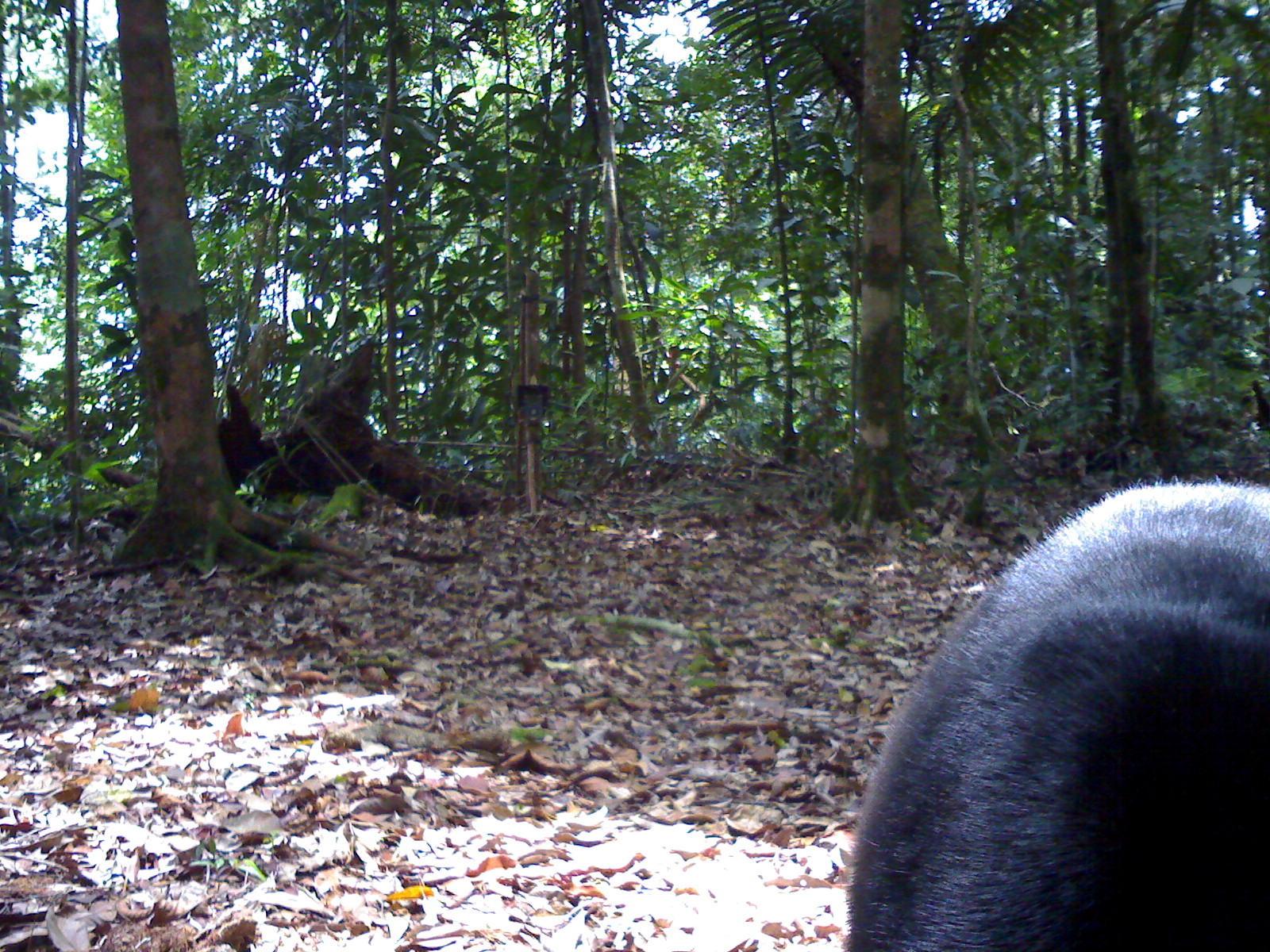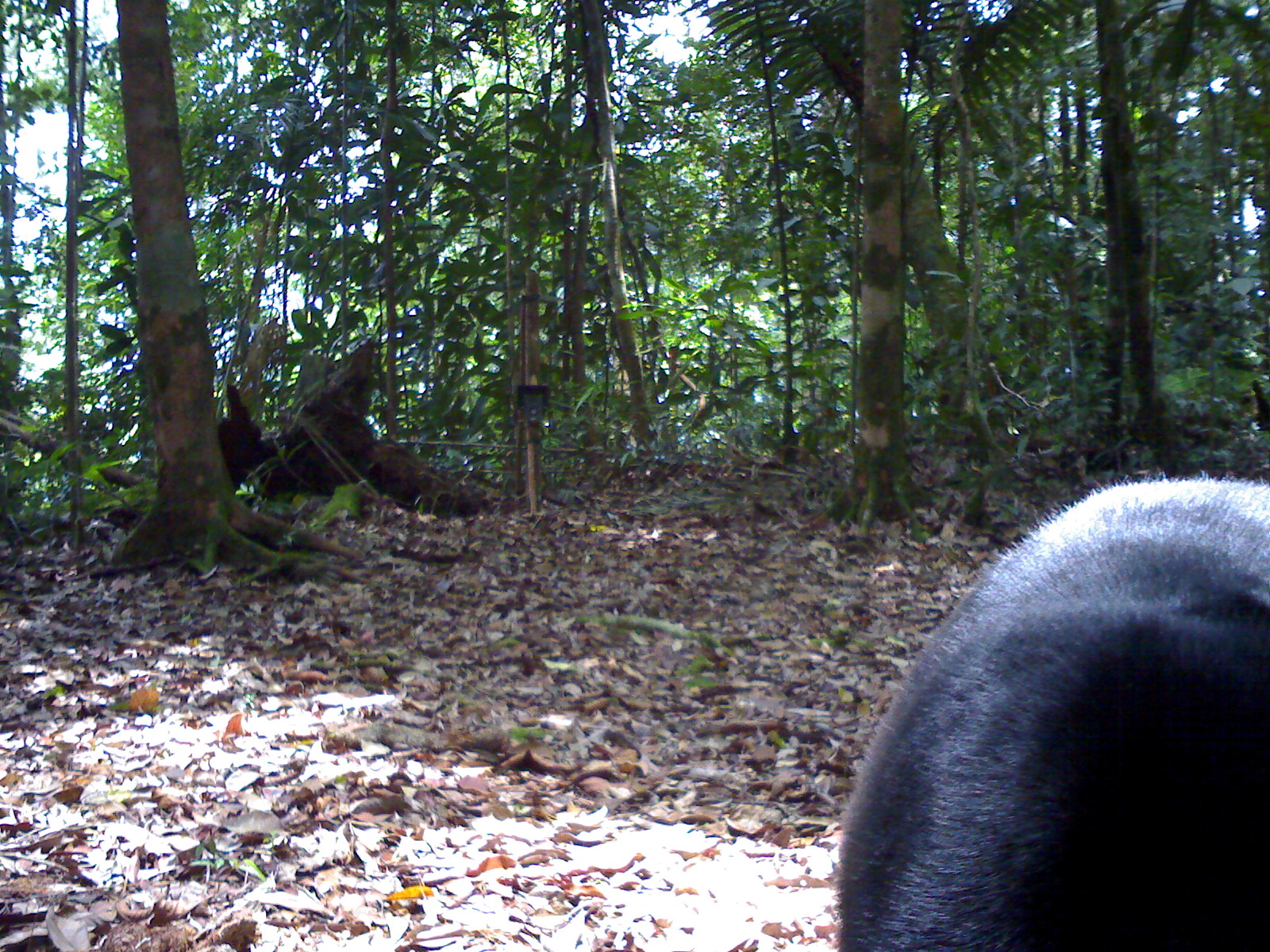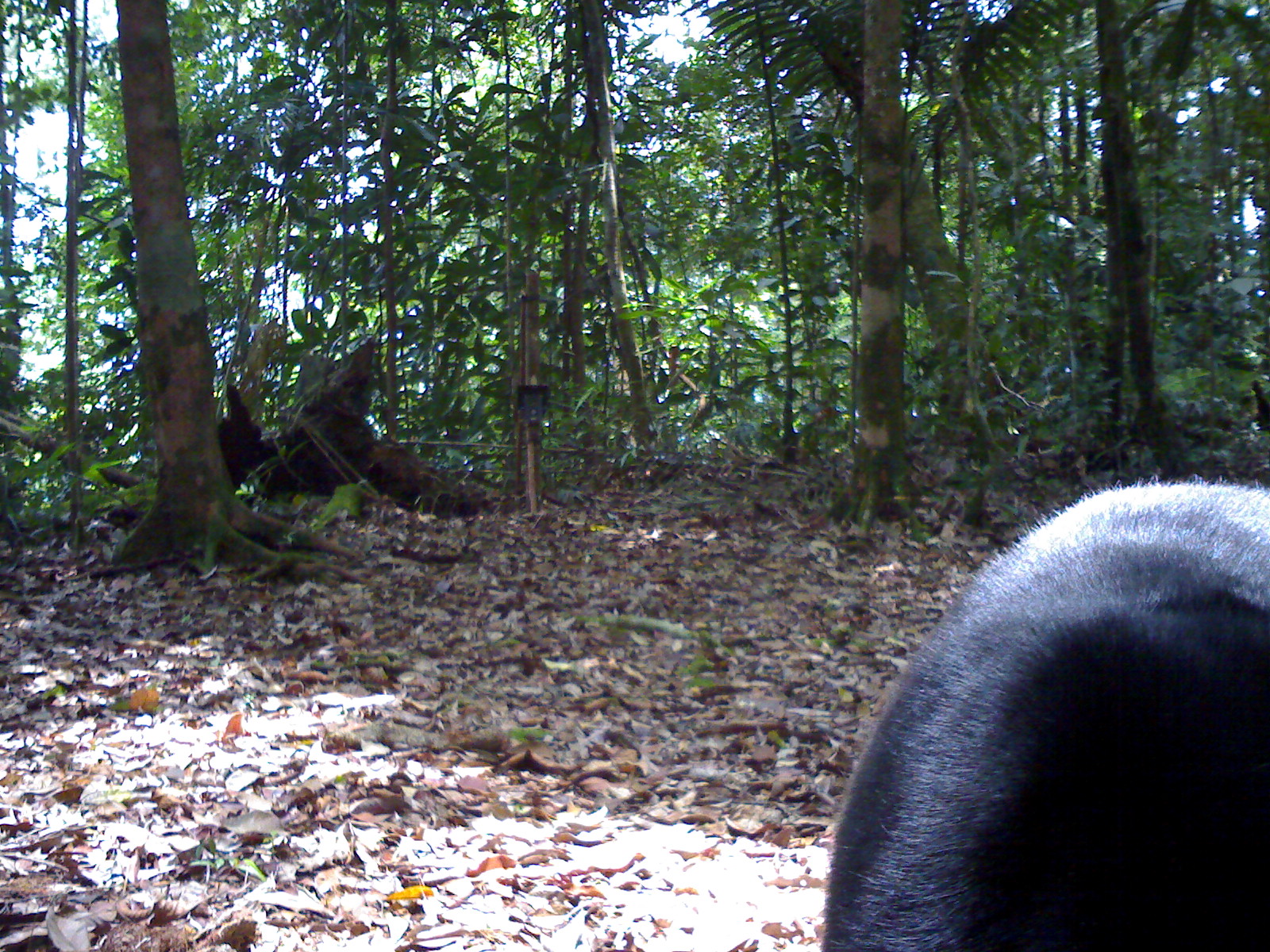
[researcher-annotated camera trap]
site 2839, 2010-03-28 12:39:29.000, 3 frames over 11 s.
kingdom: Animalia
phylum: Chordata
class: Mammalia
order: Carnivora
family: Ursidae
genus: Helarctos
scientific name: Helarctos malayanus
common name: sun bear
Helarctos malayanus (sun bear), count 1.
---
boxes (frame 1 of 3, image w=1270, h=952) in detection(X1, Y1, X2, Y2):
helarctos malayanus: detection(838, 472, 1266, 952)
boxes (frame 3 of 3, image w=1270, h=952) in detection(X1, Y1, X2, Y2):
helarctos malayanus: detection(821, 471, 1270, 952)